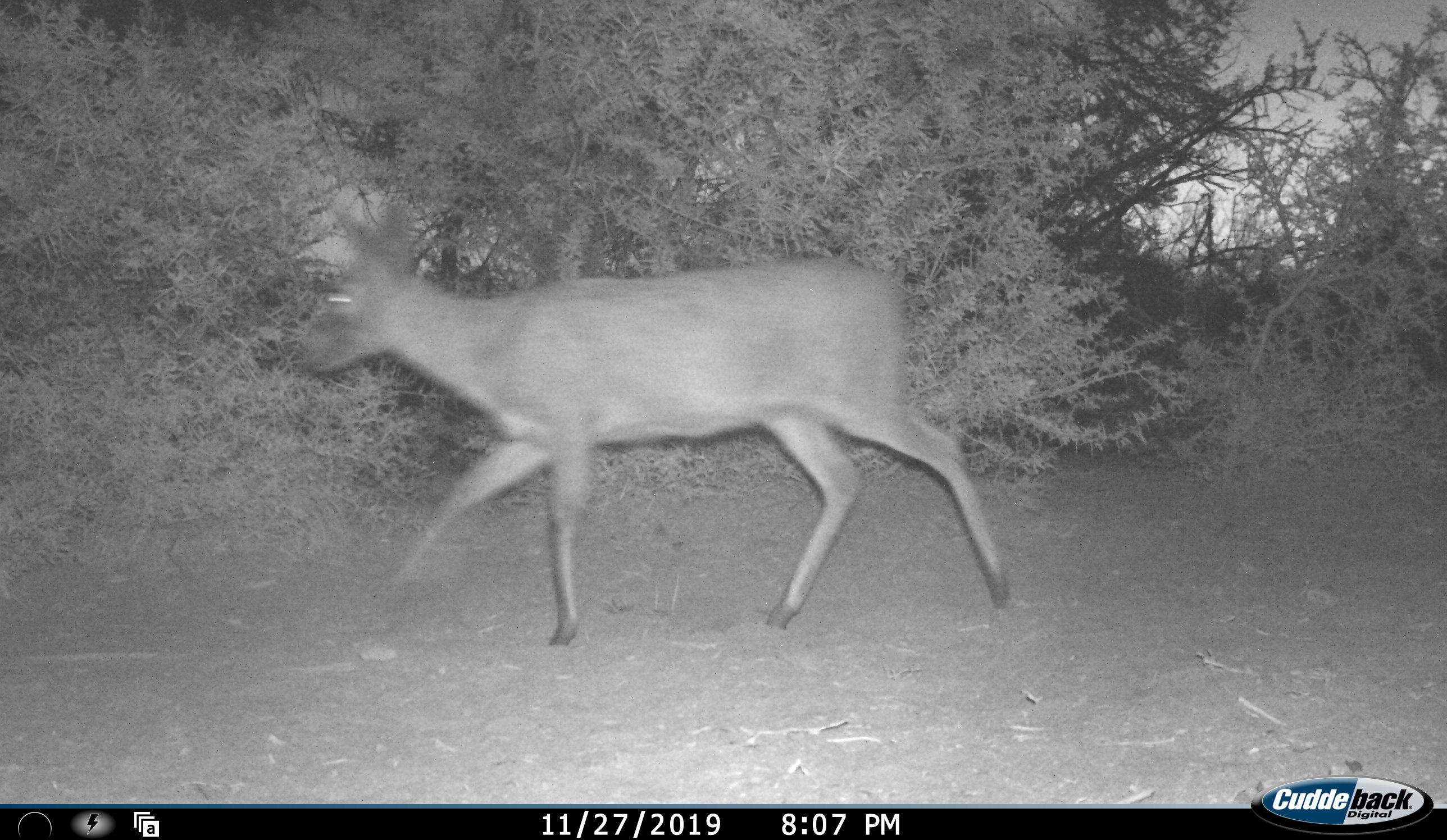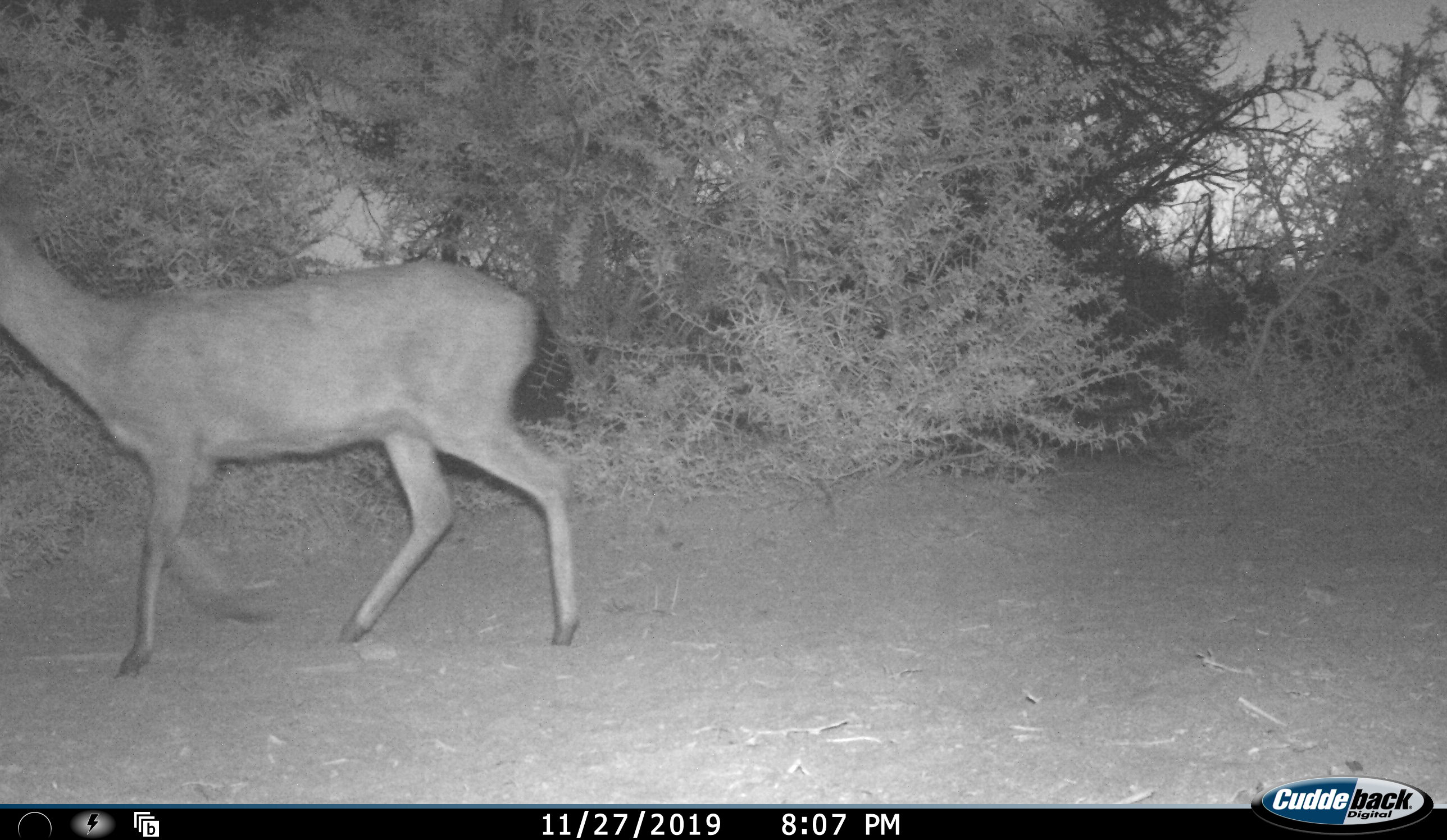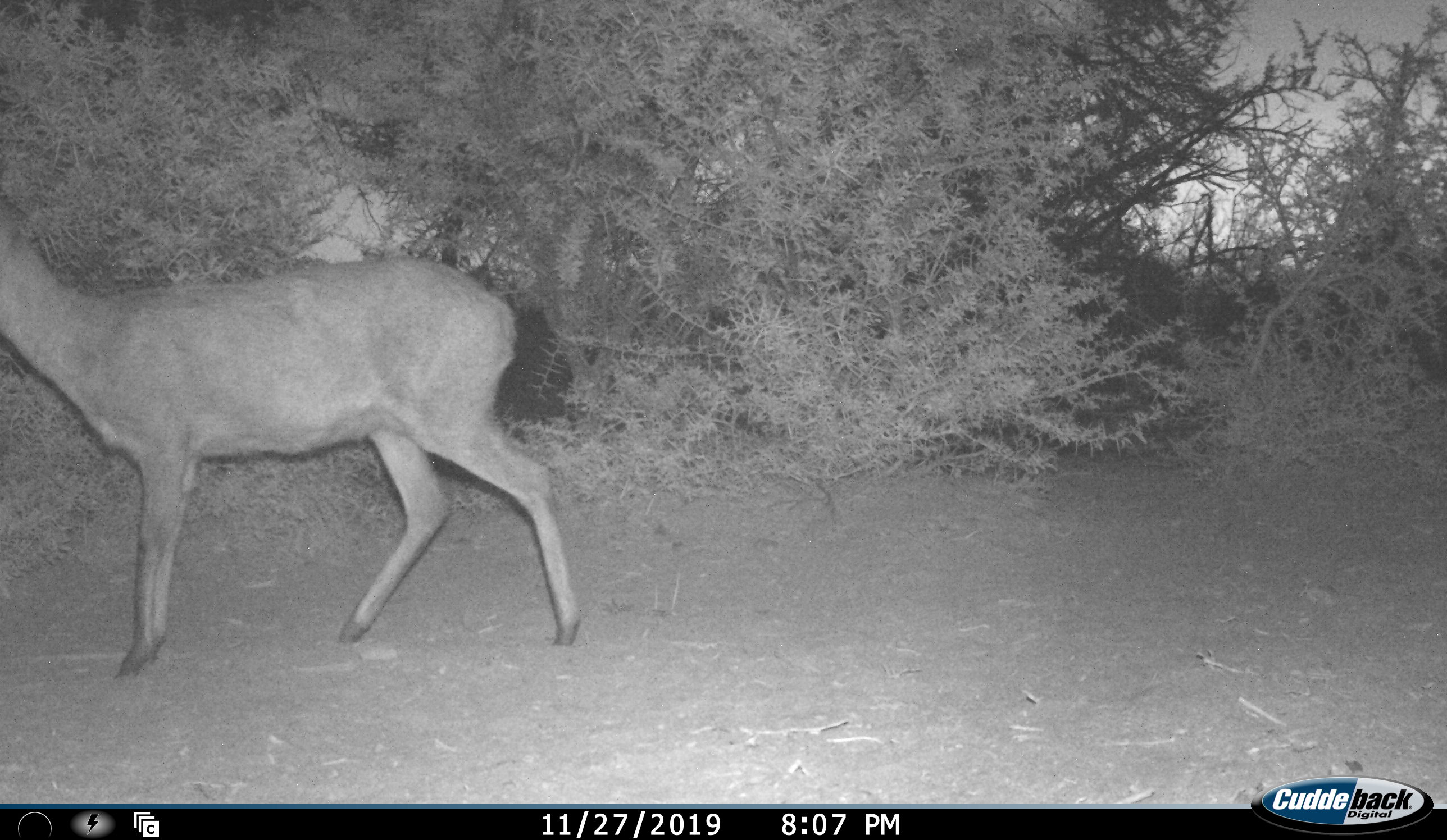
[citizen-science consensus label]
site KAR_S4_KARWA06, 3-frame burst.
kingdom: Animalia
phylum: Chordata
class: Mammalia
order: Artiodactyla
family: Bovidae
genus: Sylvicapra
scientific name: Sylvicapra grimmia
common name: common duiker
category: duikercommongrey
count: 1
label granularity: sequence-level